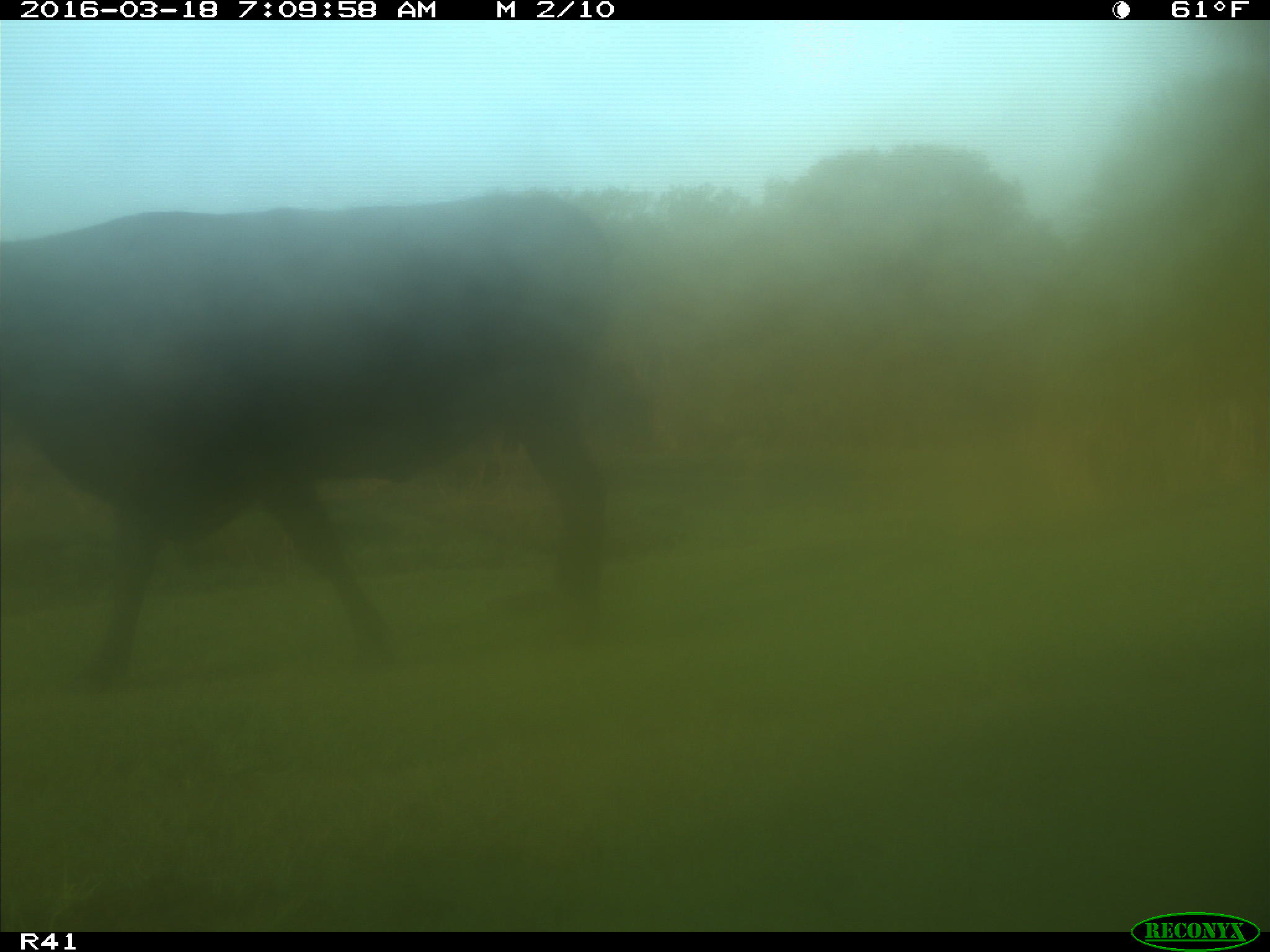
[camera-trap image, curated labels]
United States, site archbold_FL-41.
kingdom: Animalia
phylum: Chordata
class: Mammalia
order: Artiodactyla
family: Bovidae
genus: Bos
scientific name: Bos taurus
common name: domestic cow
Bos taurus (domestic cow).